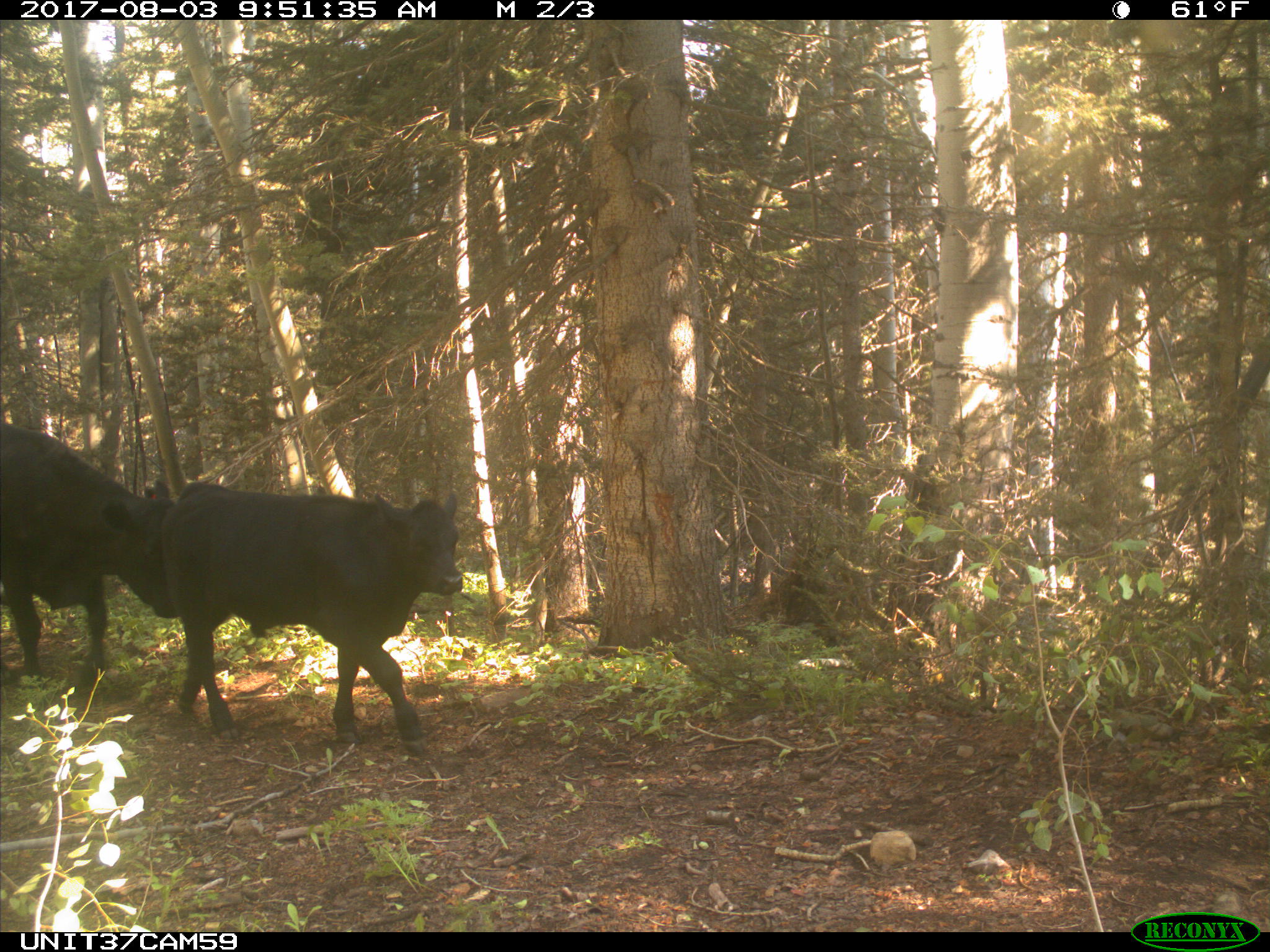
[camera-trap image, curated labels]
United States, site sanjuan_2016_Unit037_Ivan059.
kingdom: Animalia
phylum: Chordata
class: Mammalia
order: Artiodactyla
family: Bovidae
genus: Bos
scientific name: Bos taurus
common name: domestic cow